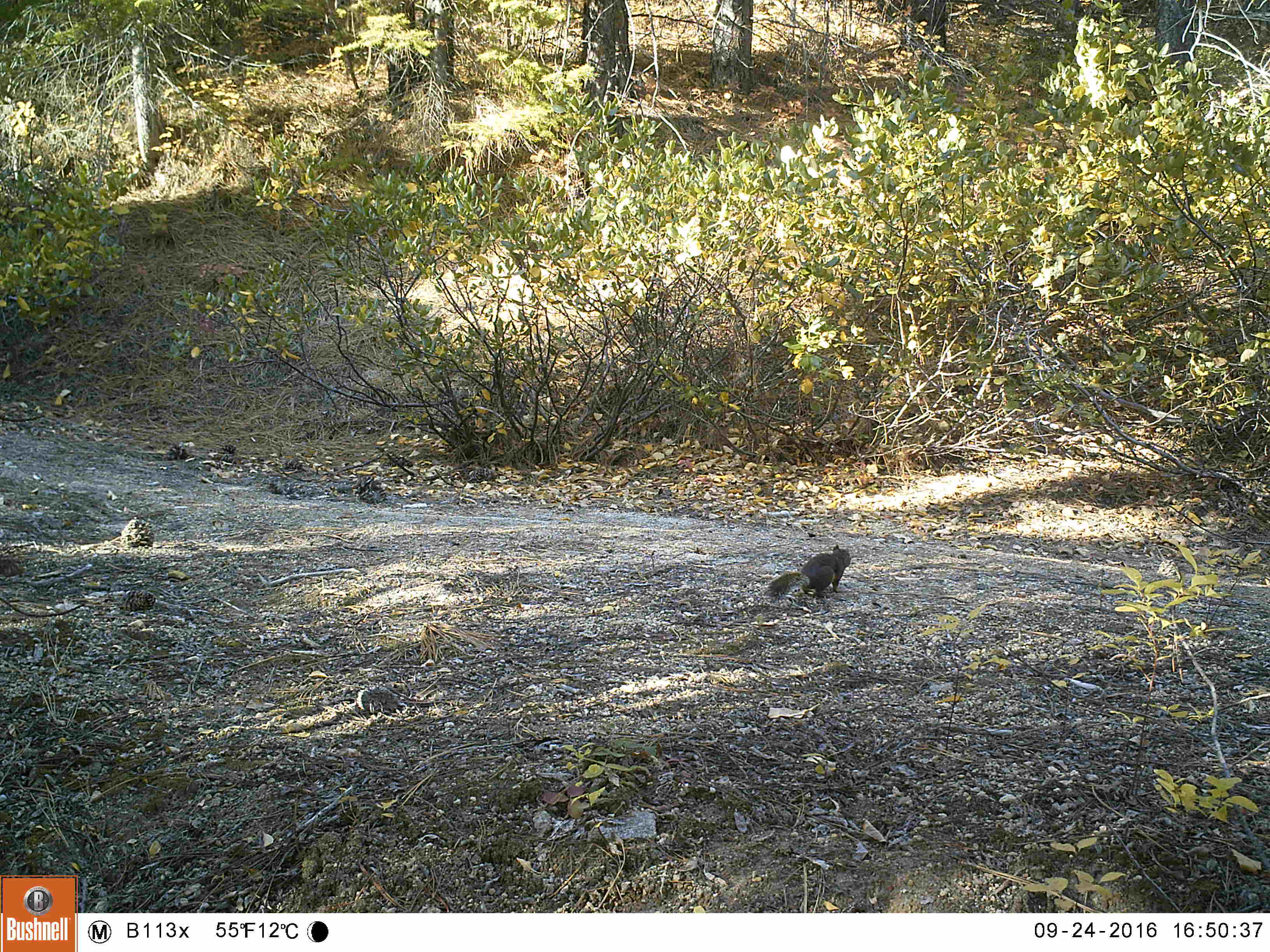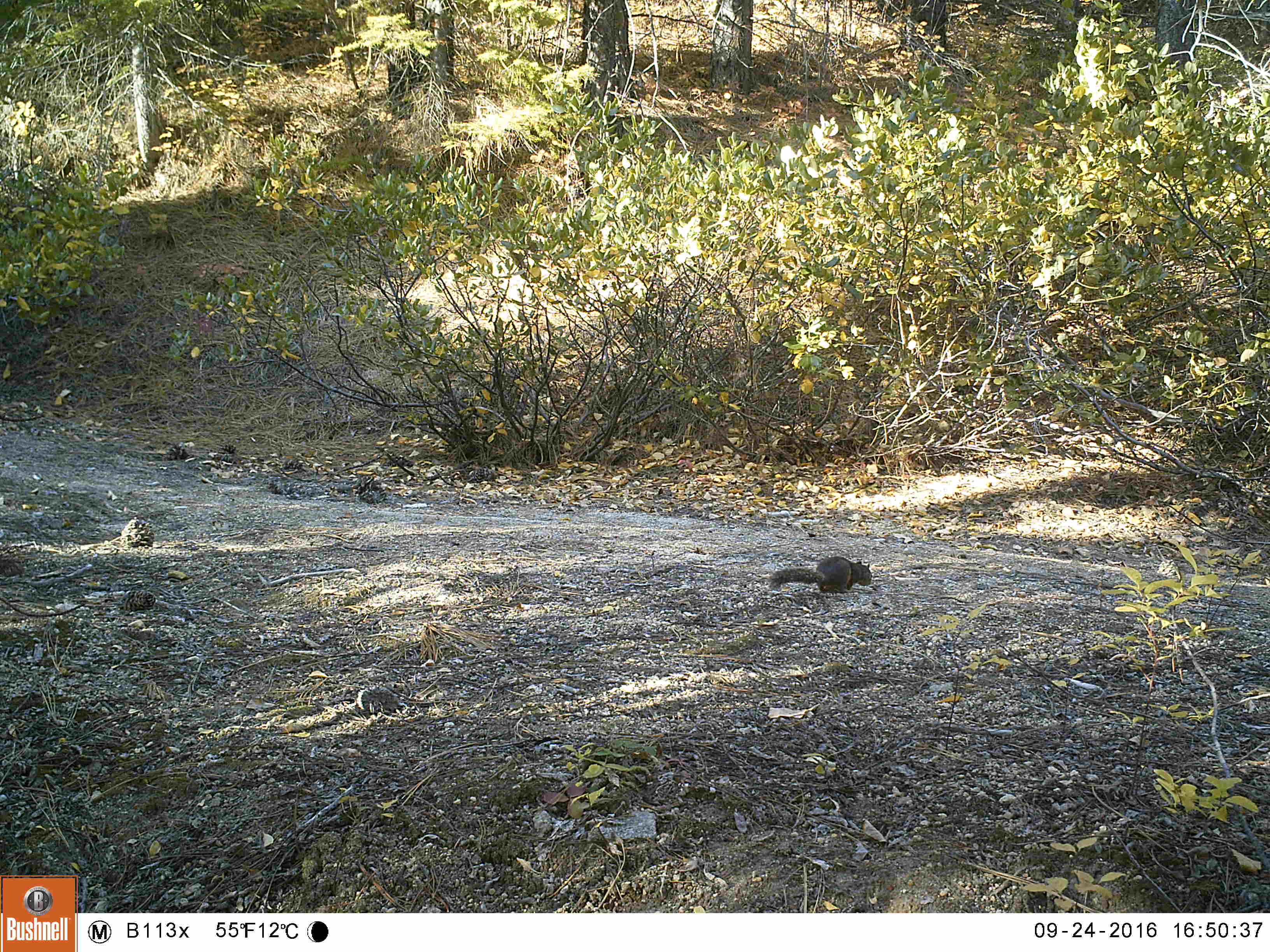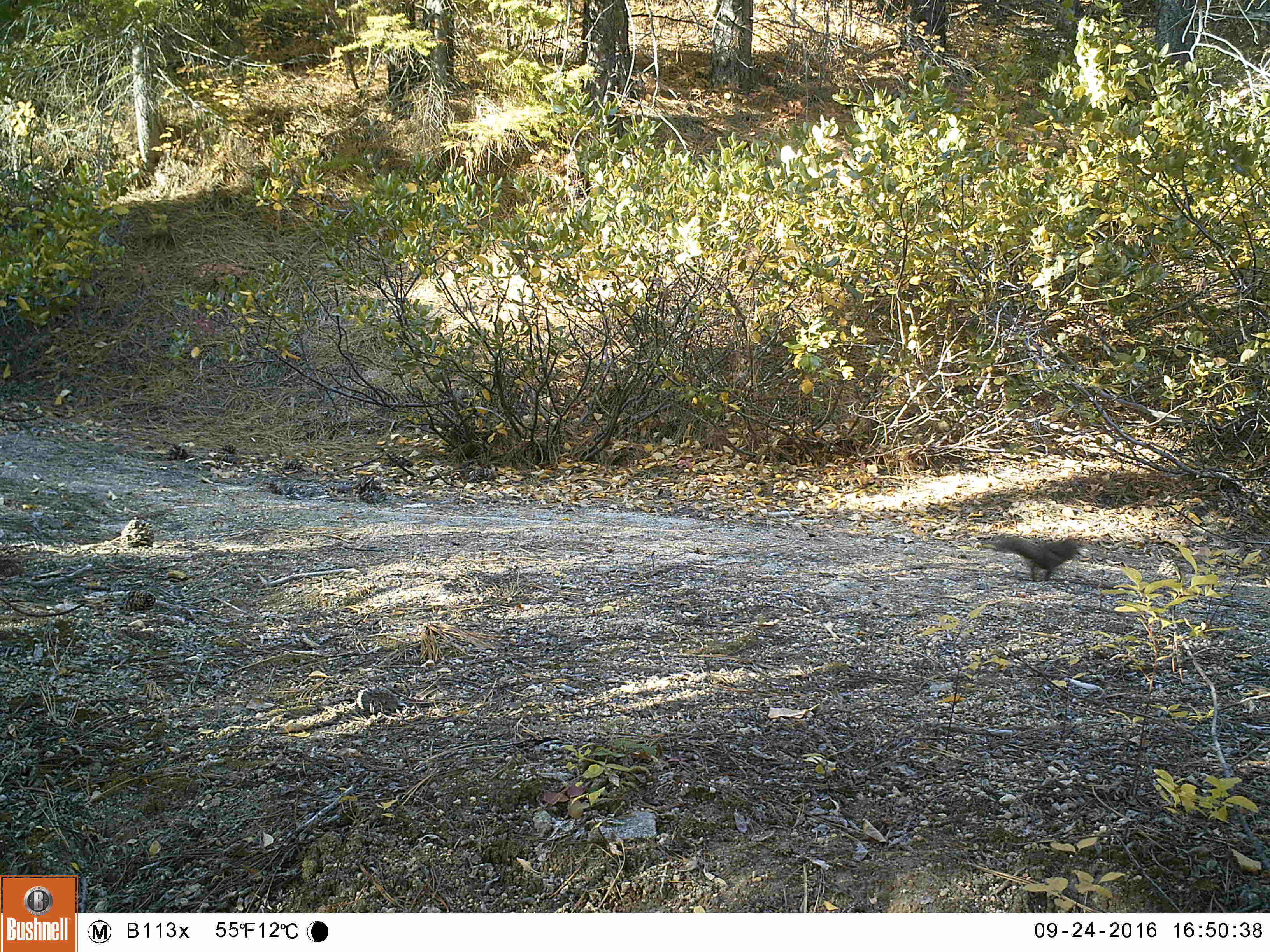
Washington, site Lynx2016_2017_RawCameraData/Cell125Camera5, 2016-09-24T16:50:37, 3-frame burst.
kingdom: Animalia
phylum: Chordata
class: Mammalia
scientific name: Mammalia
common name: small mammal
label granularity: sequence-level